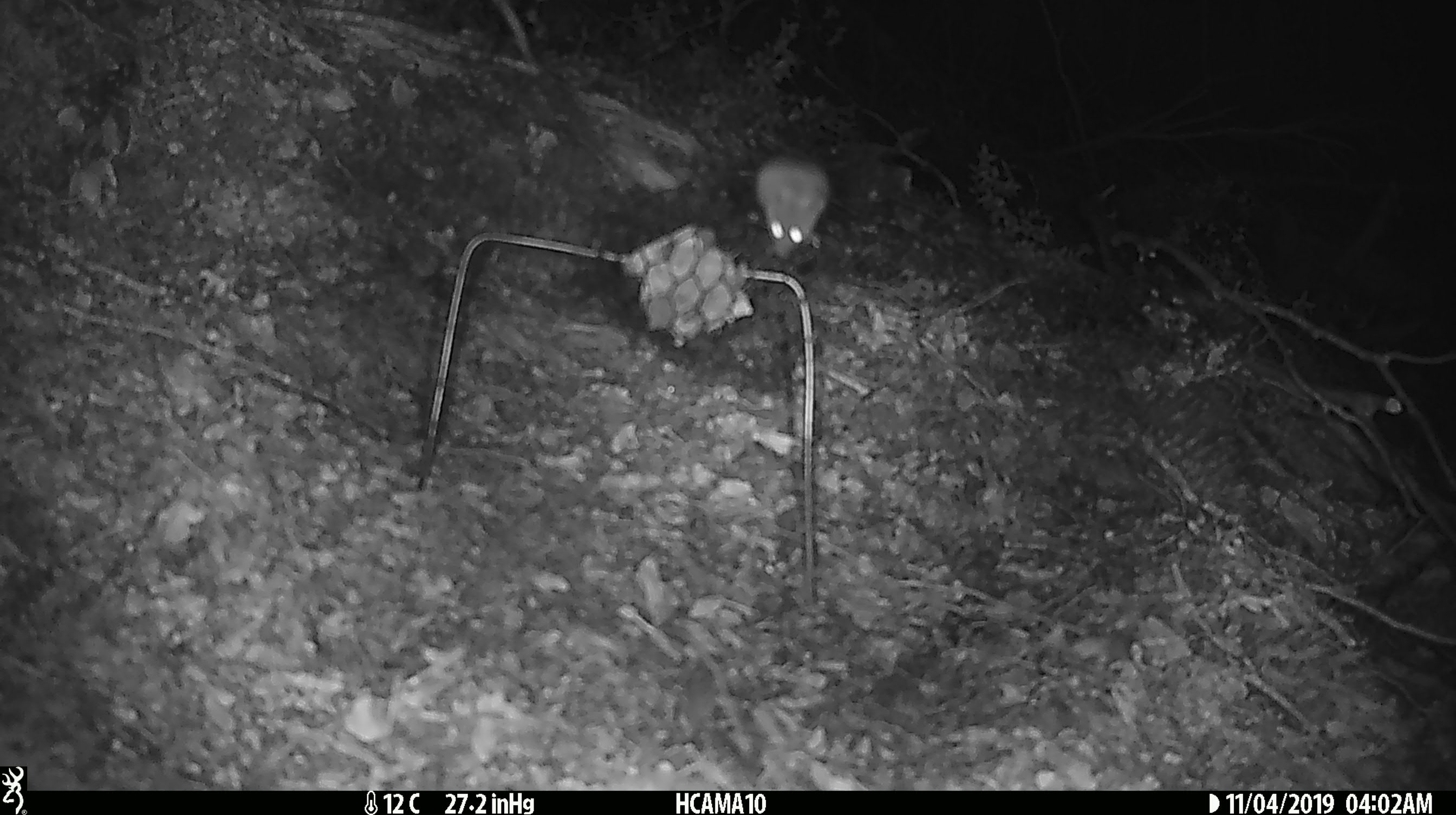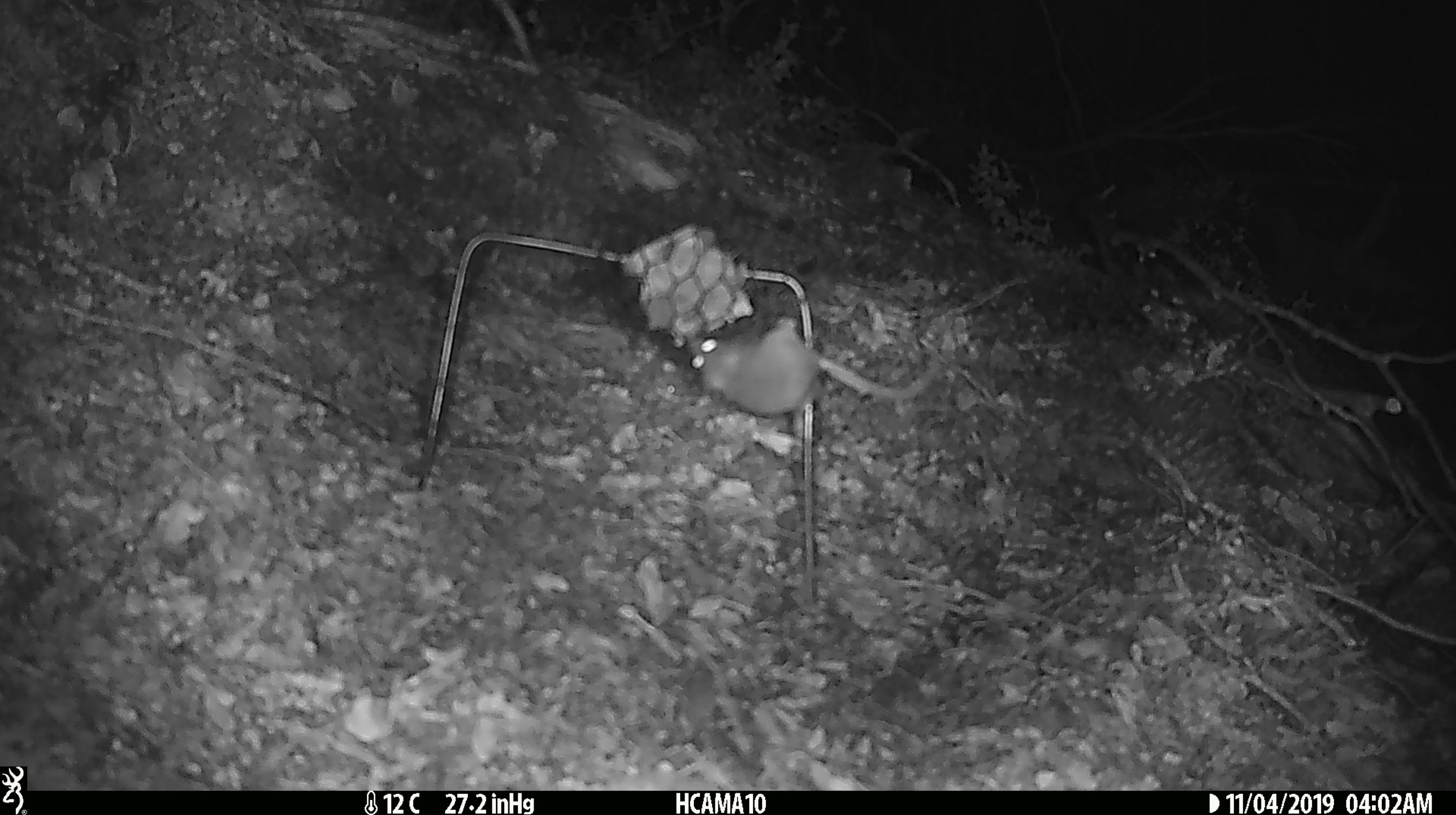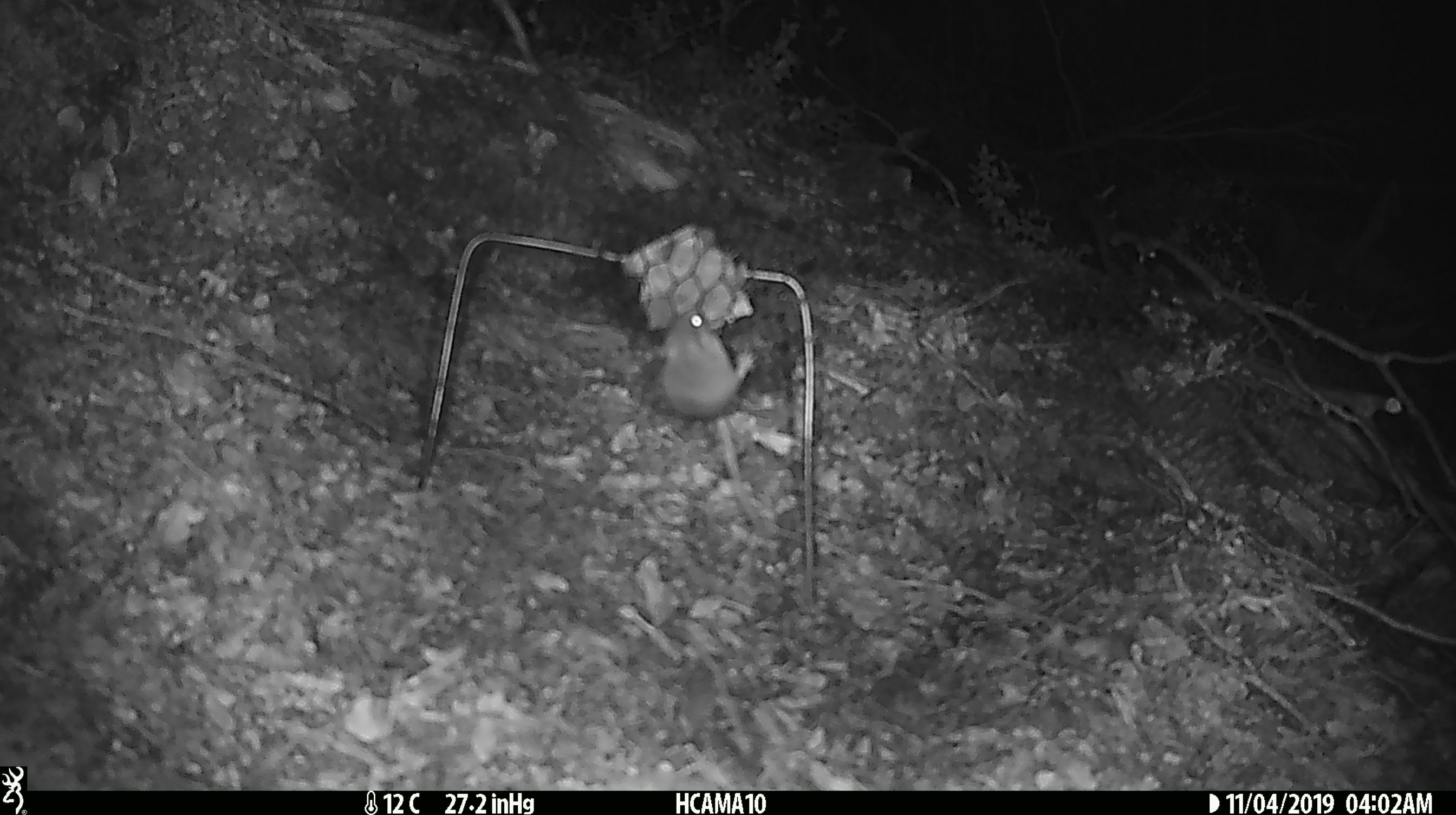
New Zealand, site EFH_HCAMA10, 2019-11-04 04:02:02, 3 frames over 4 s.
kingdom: Animalia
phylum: Chordata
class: Mammalia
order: Rodentia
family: Muridae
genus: Mus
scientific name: Mus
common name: mouse